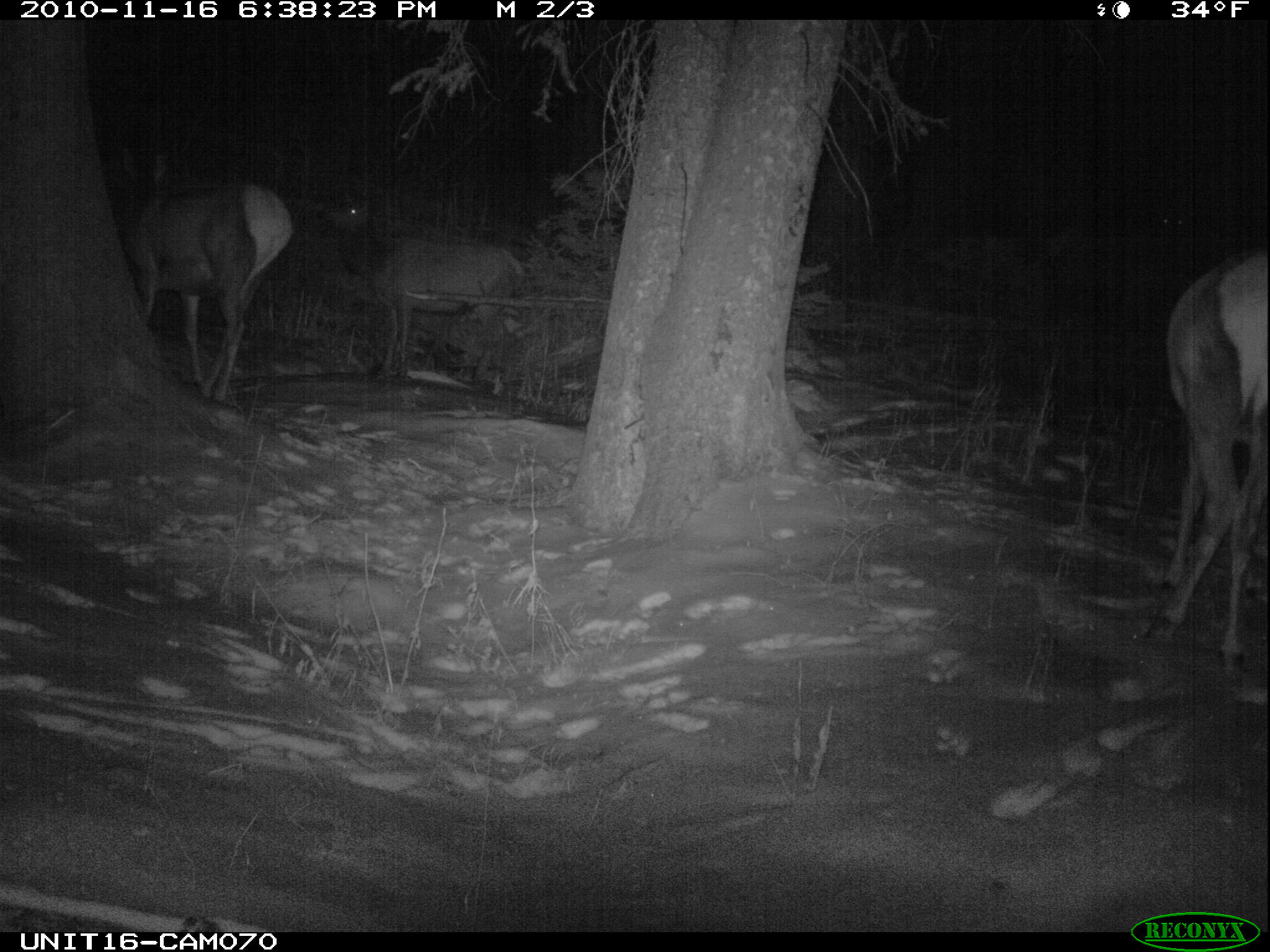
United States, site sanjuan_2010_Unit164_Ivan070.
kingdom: Animalia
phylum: Chordata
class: Mammalia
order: Artiodactyla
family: Cervidae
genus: Cervus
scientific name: Cervus elaphus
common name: red deer